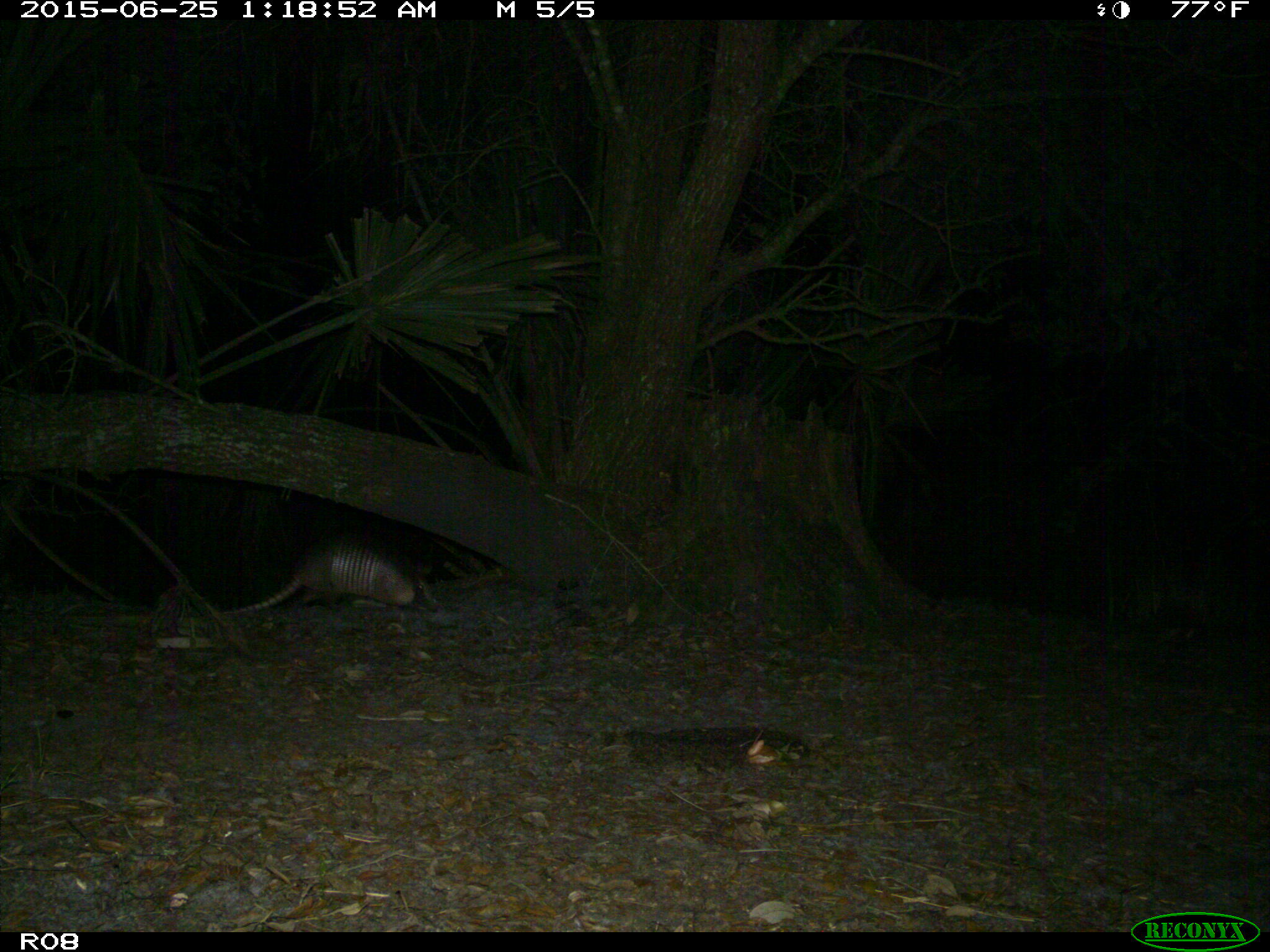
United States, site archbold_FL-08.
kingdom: Animalia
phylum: Chordata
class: Mammalia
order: Cingulata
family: Dasypodidae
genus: Dasypus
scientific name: Dasypus novemcinctus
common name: nine-banded armadillo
Dasypus novemcinctus (nine-banded armadillo).